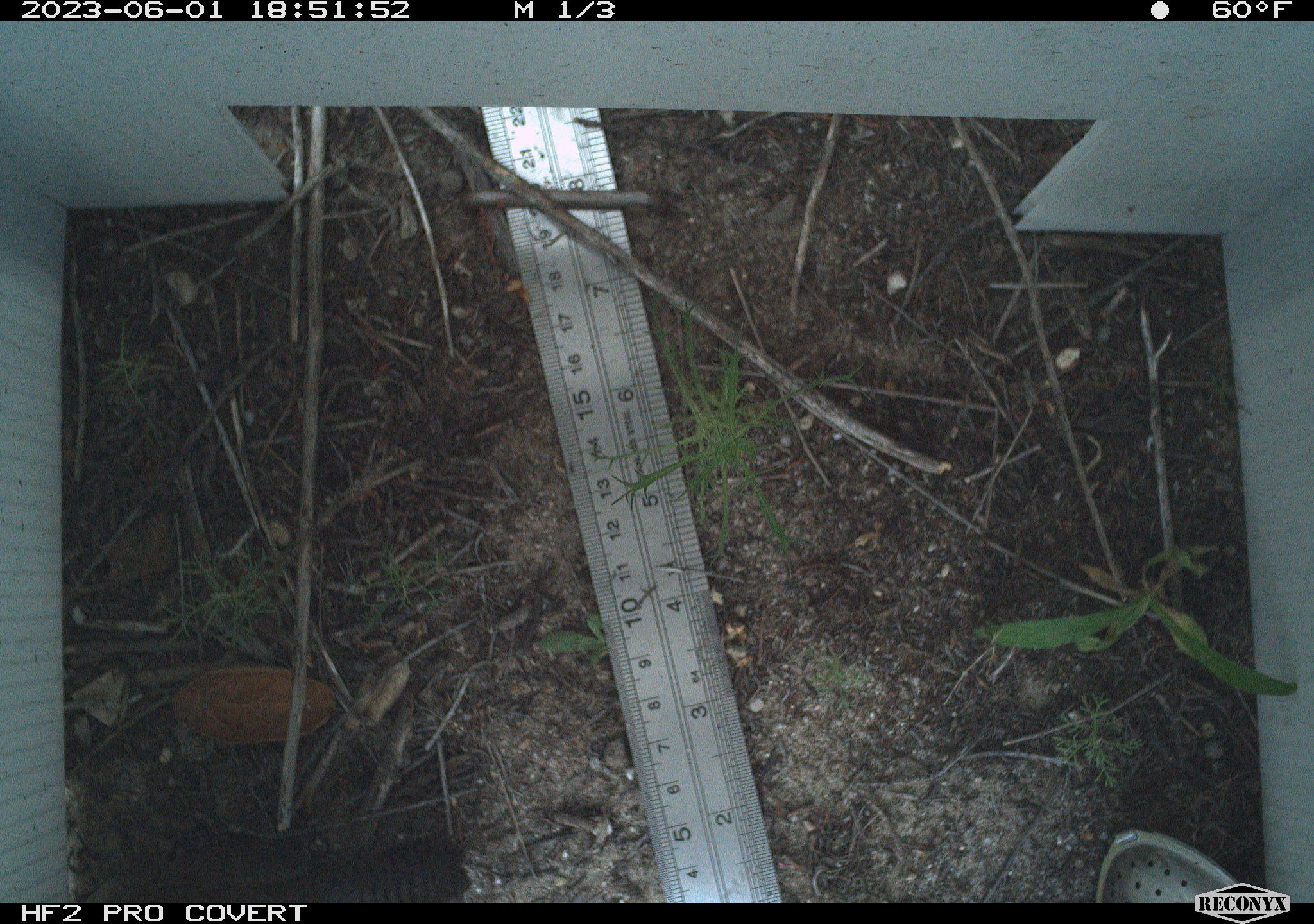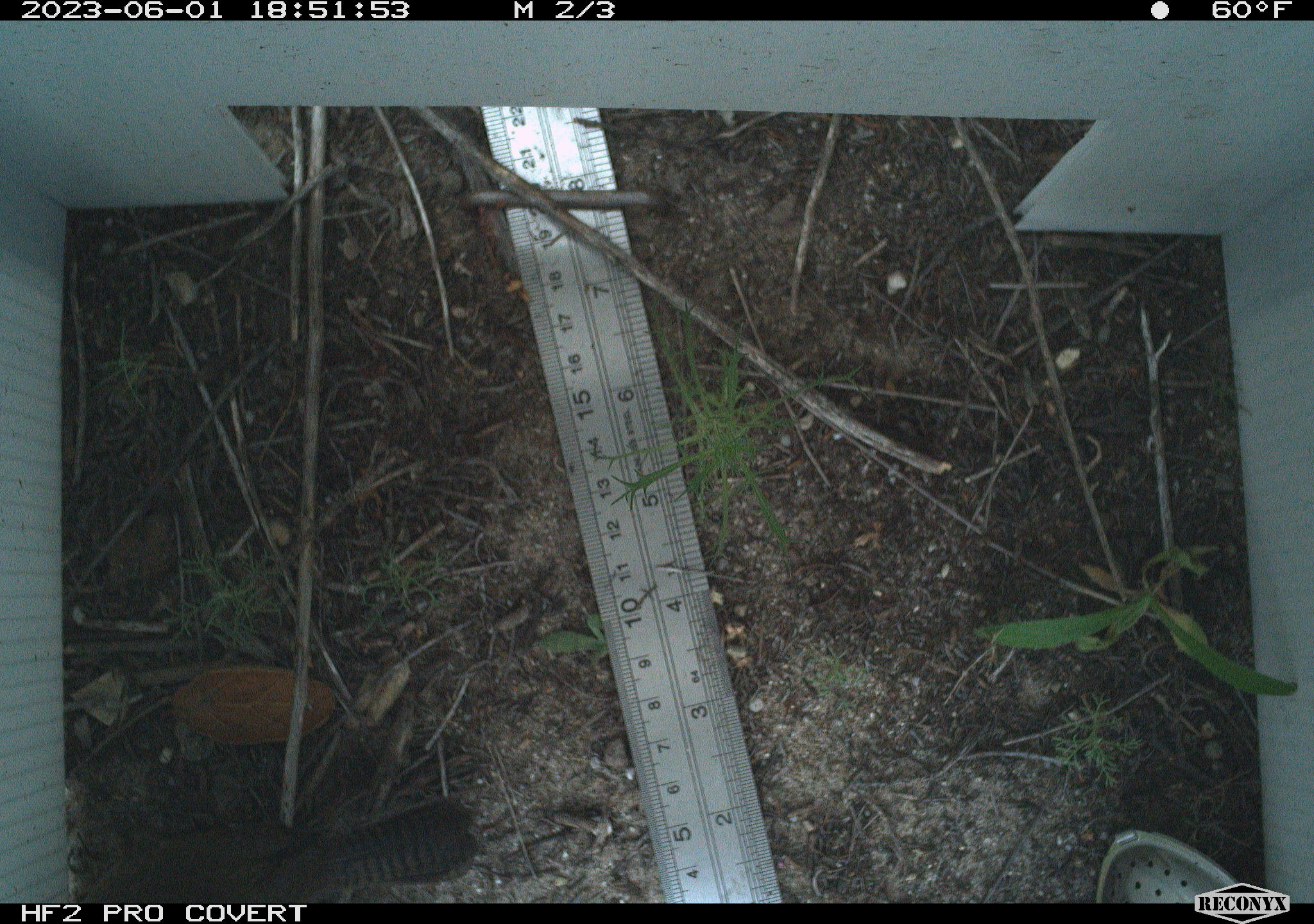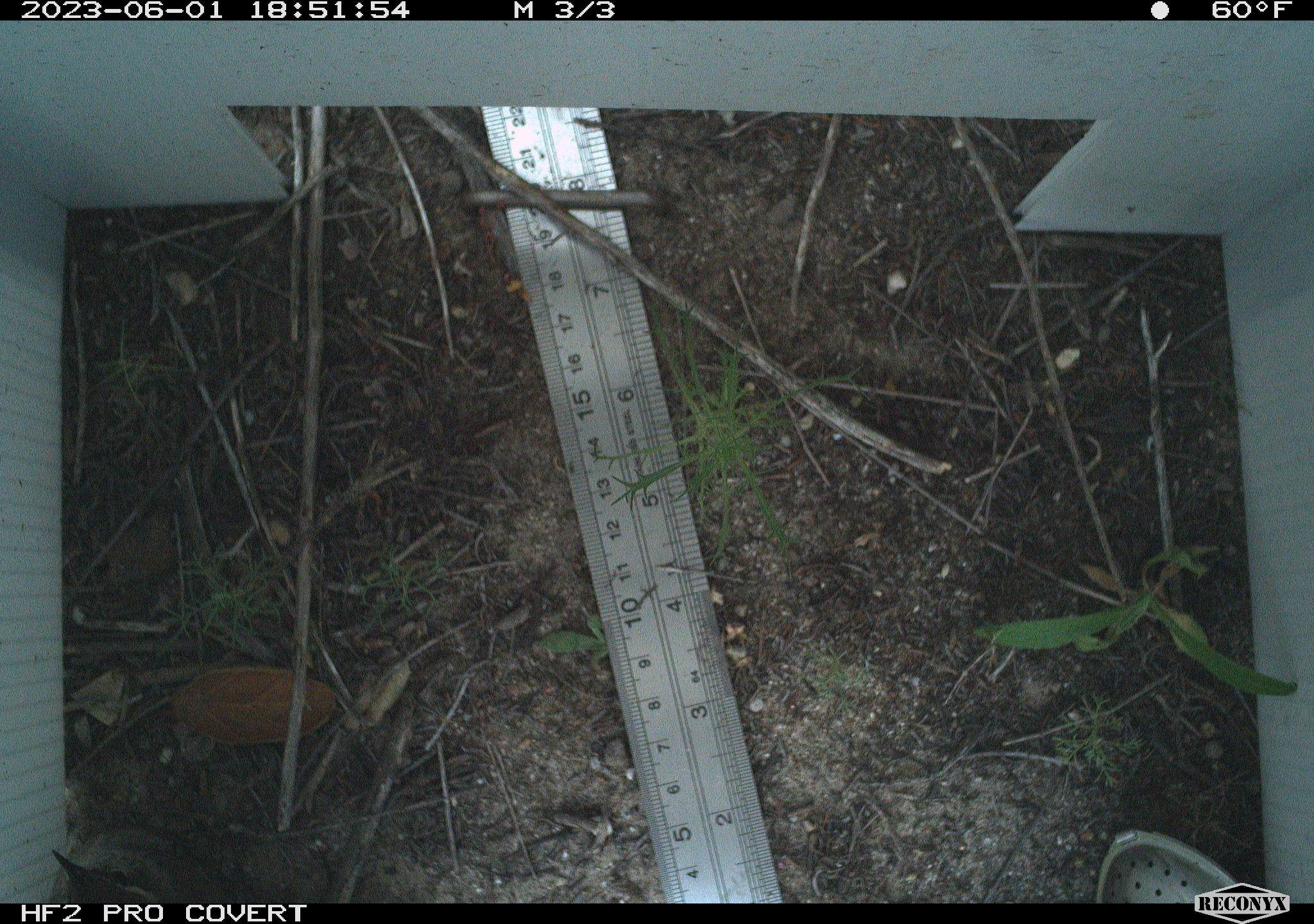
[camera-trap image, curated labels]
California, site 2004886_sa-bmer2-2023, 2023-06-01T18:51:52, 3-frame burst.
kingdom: Animalia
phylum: Chordata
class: Aves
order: Passeriformes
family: Troglodytidae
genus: Thryomanes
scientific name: Thryomanes bewickii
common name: bewick's wren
Bewick's wren (Thryomanes bewickii).